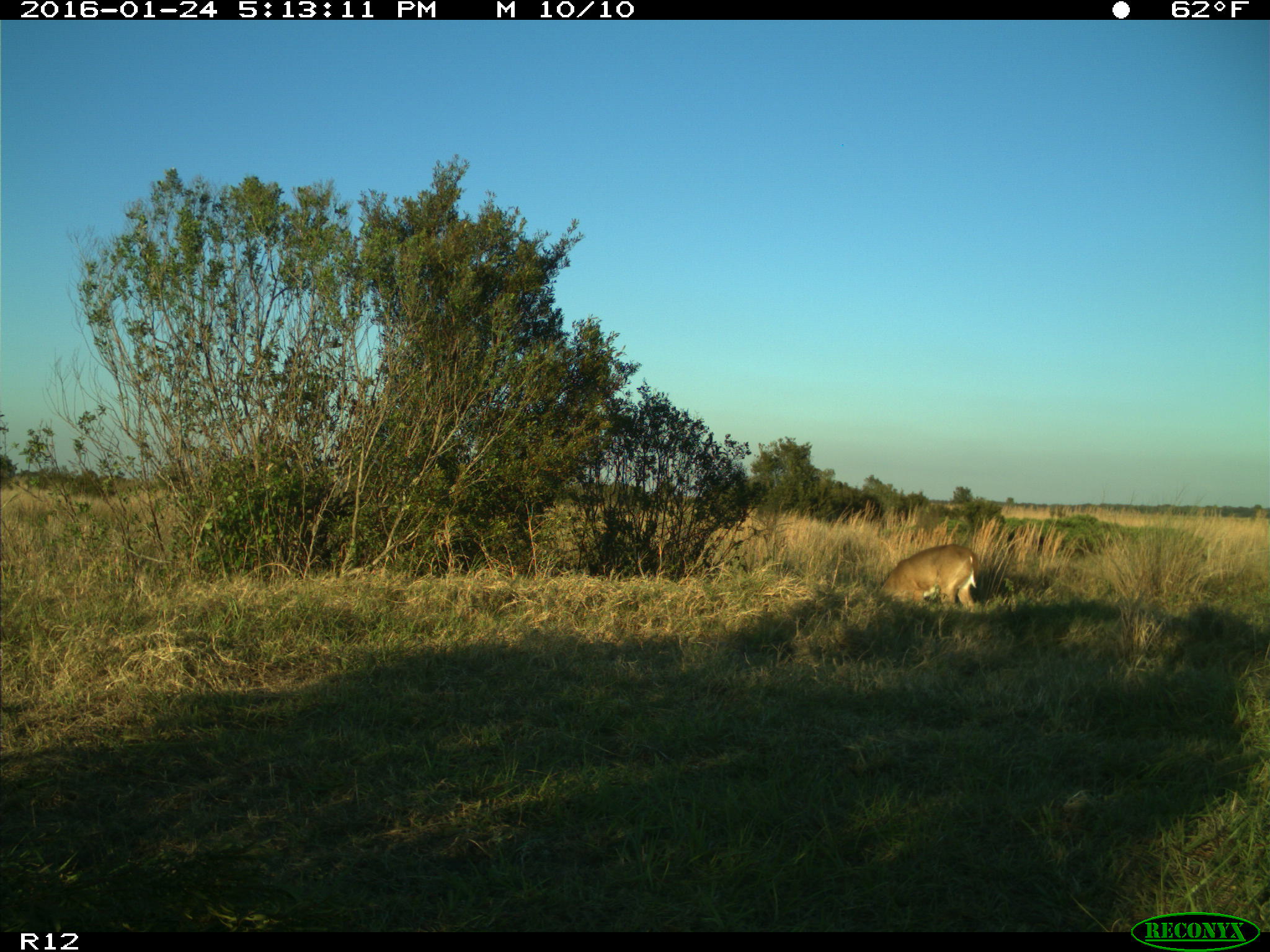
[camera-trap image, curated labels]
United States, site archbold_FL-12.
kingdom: Animalia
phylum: Chordata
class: Mammalia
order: Artiodactyla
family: Cervidae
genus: Odocoileus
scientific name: Odocoileus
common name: deer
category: unidentified deer